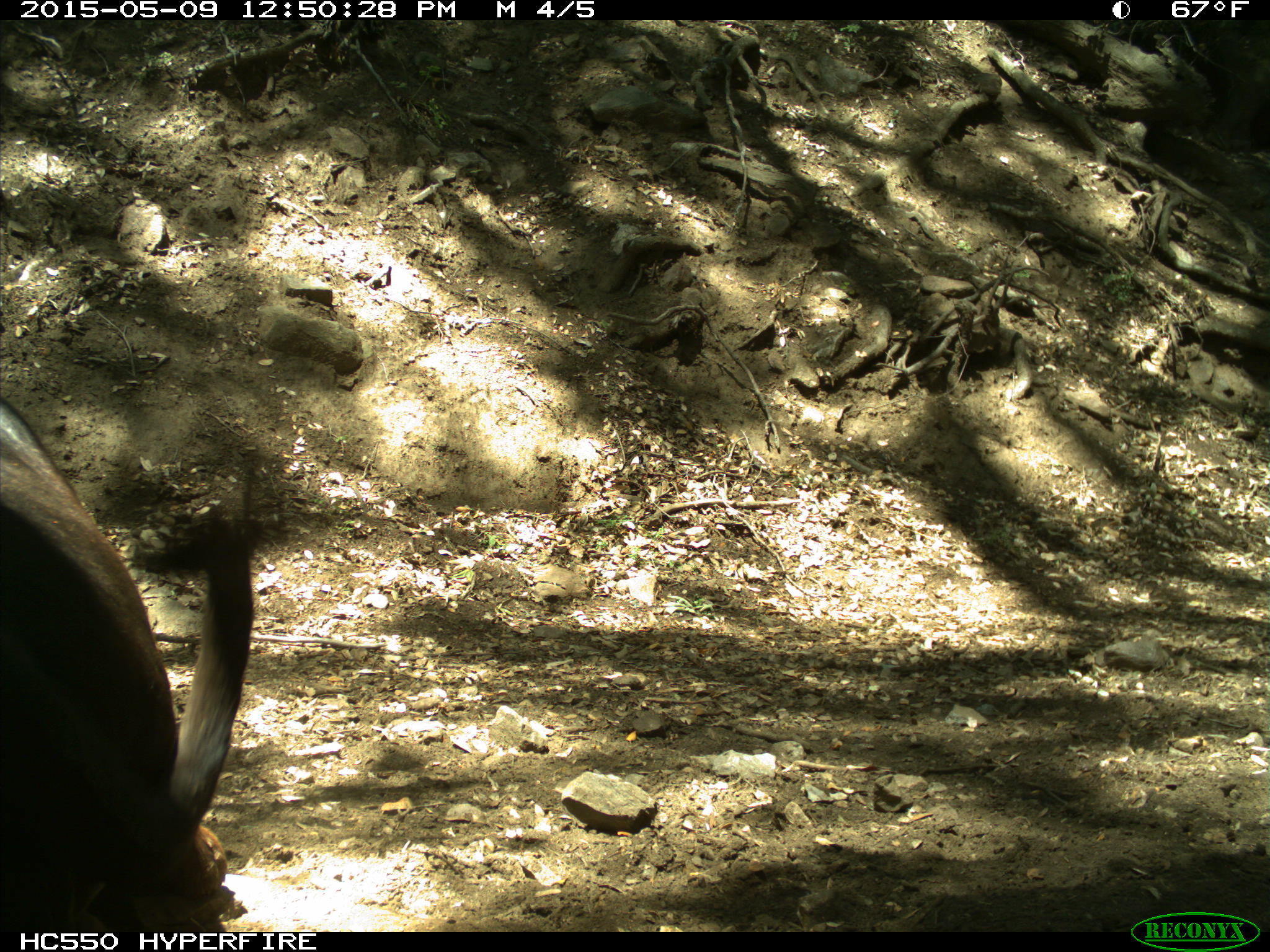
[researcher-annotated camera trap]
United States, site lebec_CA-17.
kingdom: Animalia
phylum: Chordata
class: Mammalia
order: Artiodactyla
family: Bovidae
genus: Bos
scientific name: Bos taurus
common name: domestic cow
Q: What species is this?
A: Bos taurus (domestic cow).